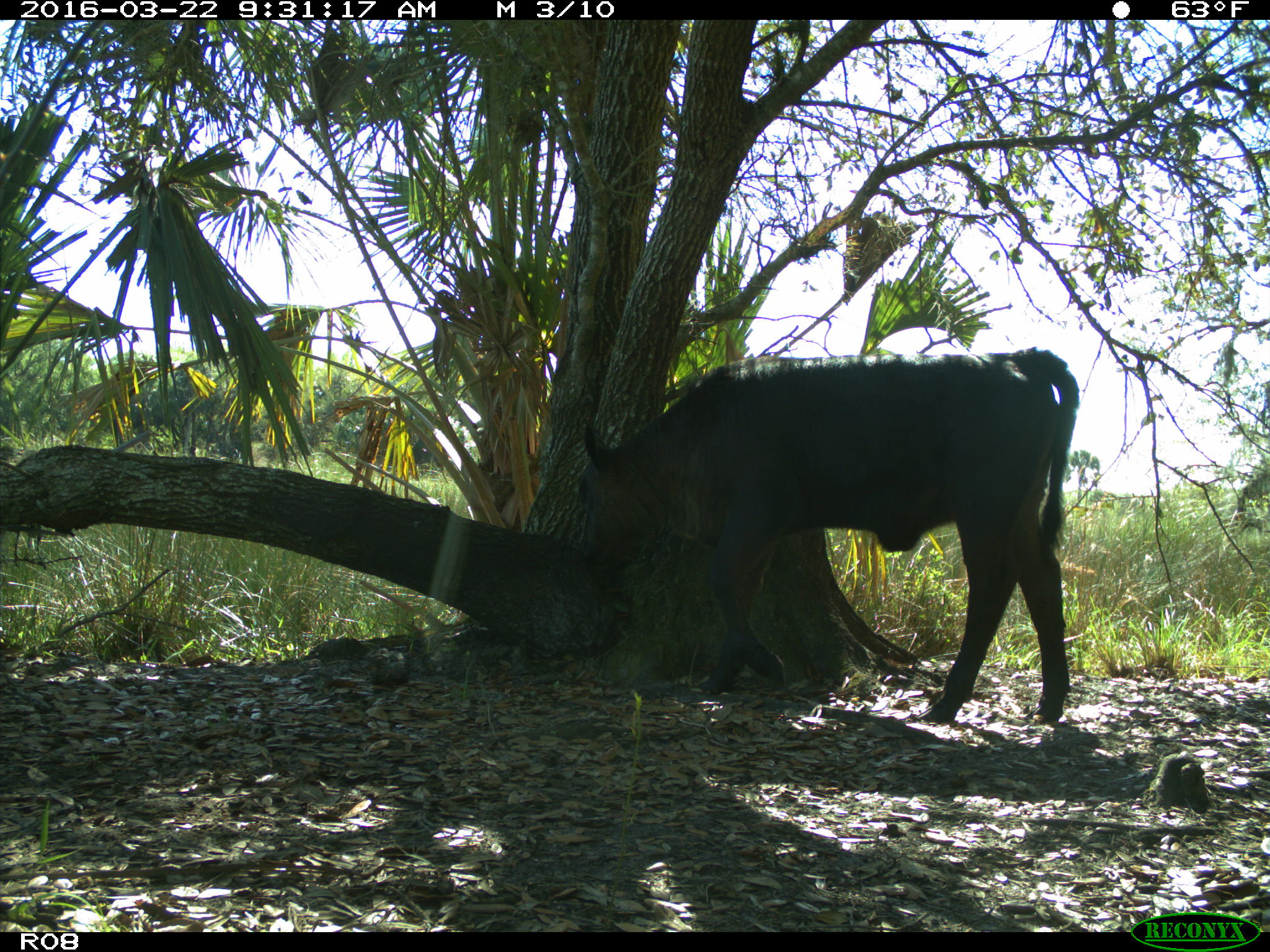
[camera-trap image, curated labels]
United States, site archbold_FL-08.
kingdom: Animalia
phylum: Chordata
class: Mammalia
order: Artiodactyla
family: Bovidae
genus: Bos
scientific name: Bos taurus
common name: domestic cow